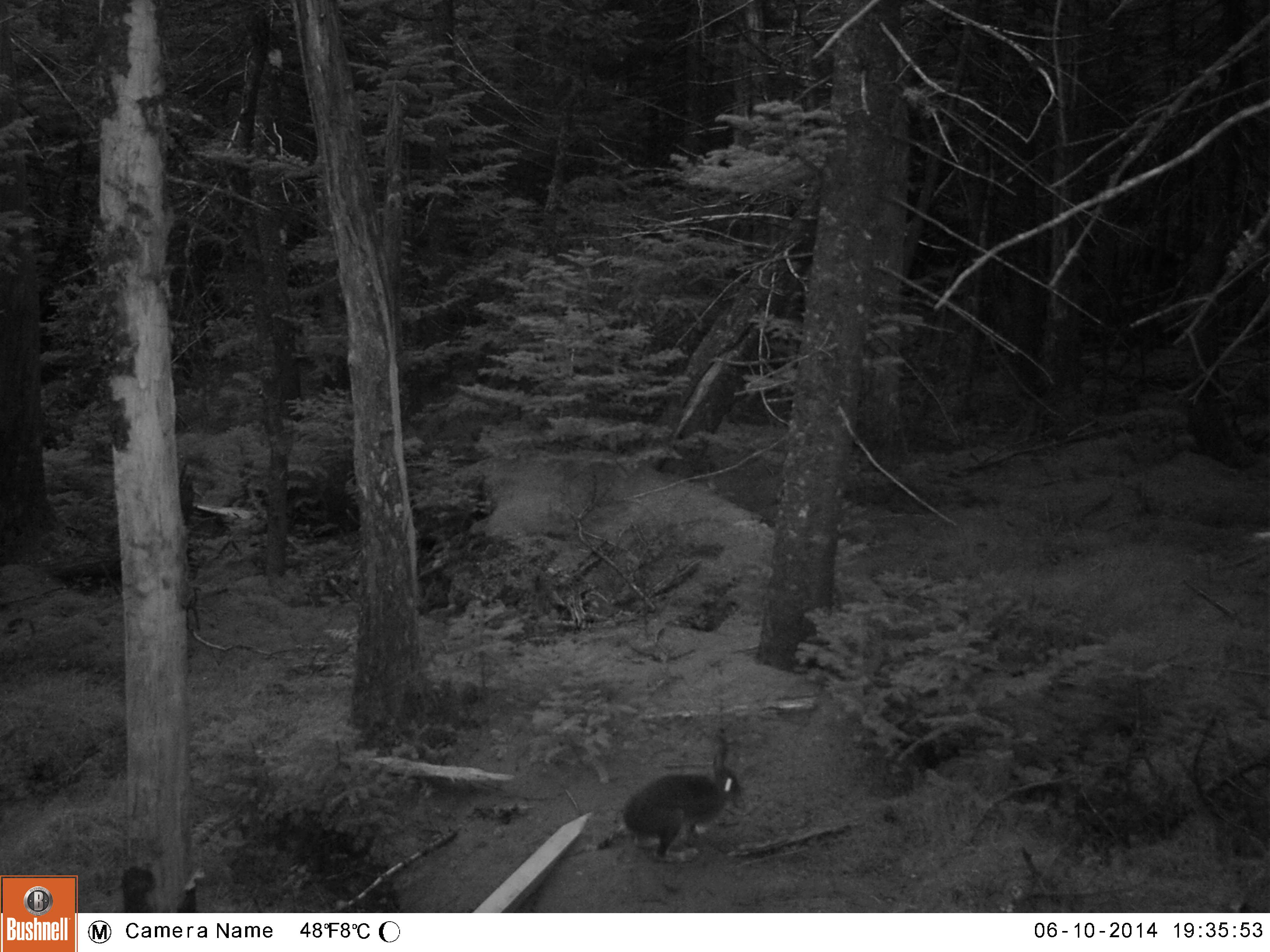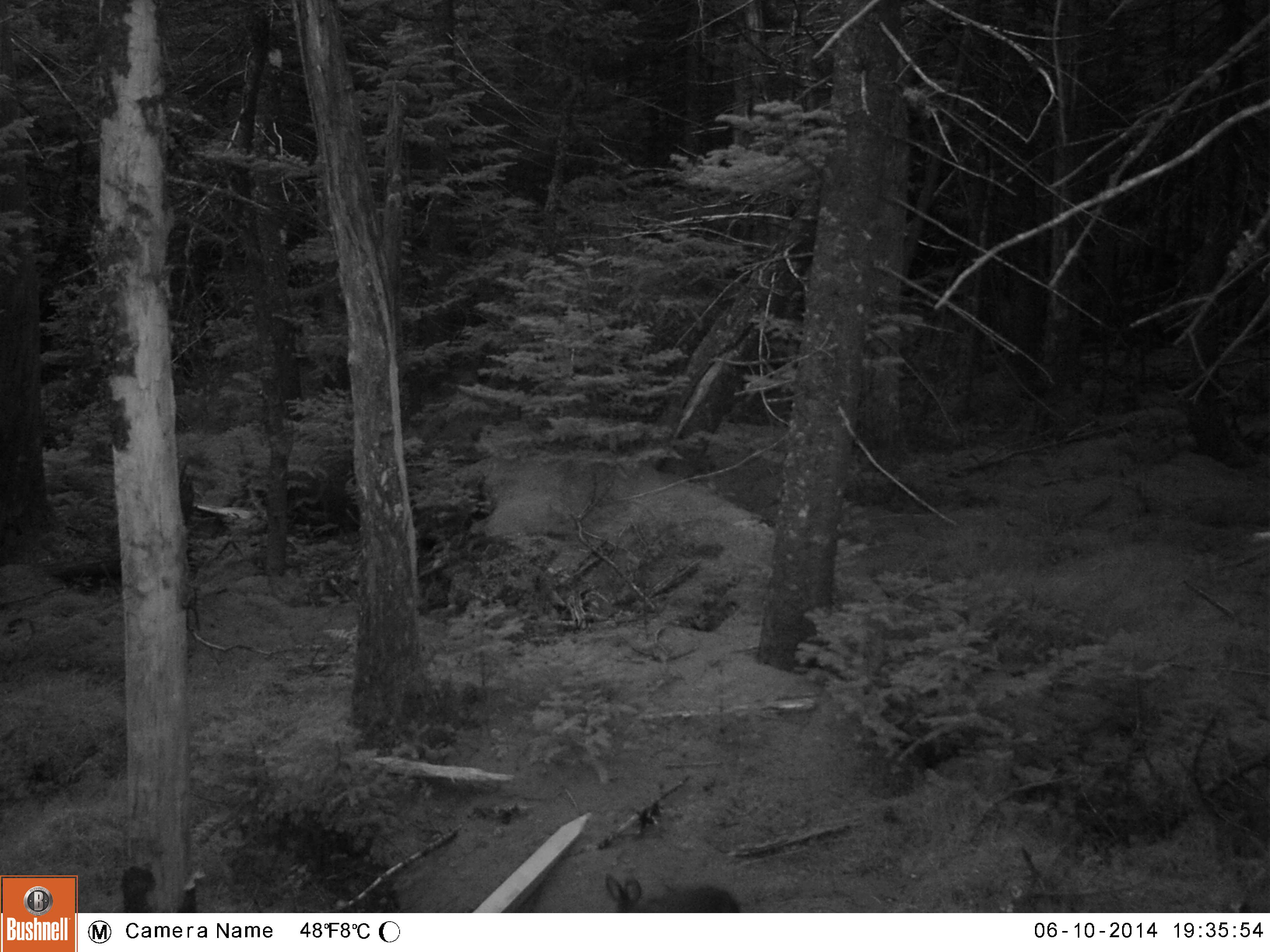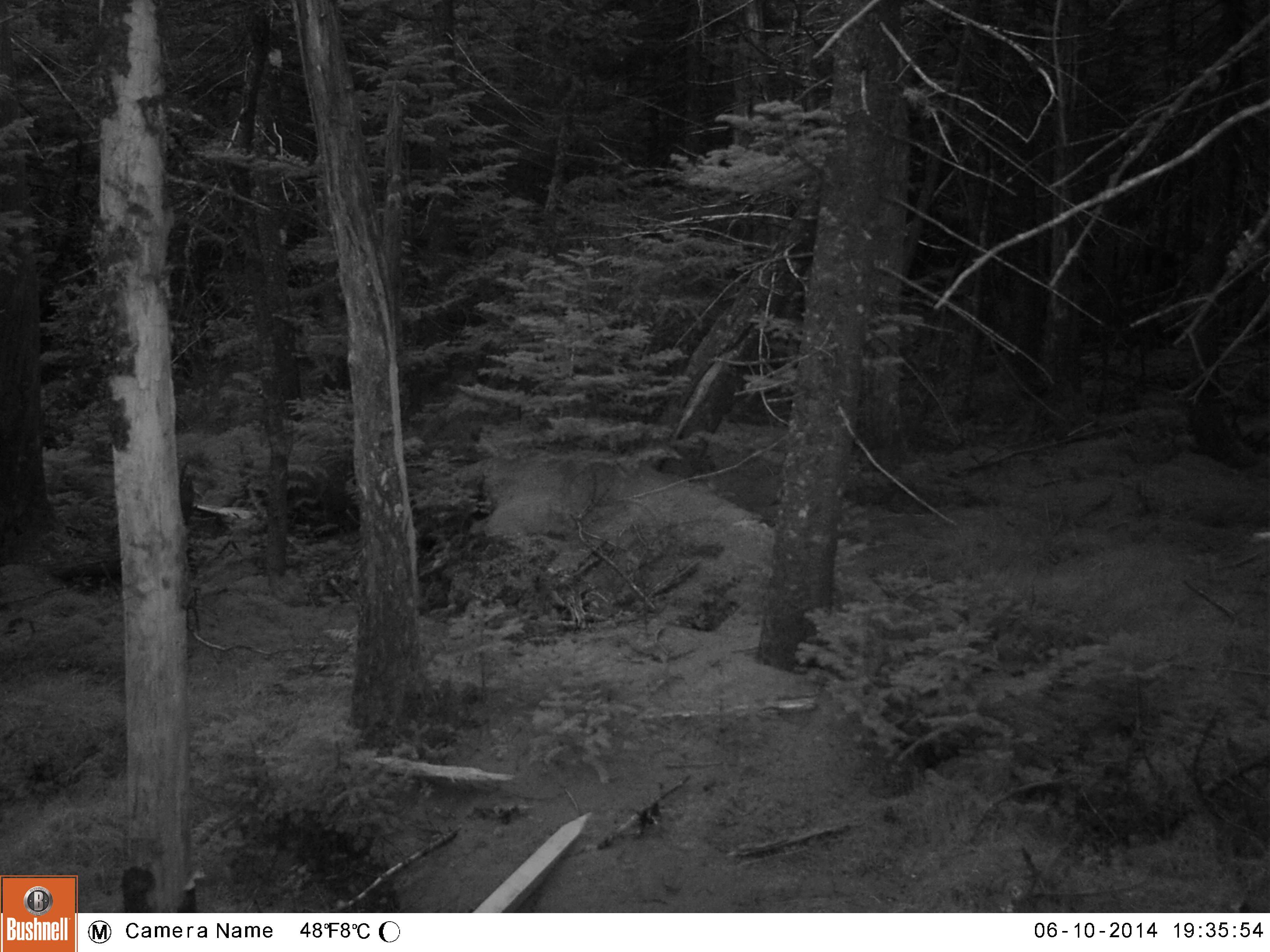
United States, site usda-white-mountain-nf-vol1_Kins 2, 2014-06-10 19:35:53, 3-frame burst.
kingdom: Animalia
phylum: Chordata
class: Mammalia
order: Lagomorpha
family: Leporidae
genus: Lepus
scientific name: Lepus americanus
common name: snowshoe hare